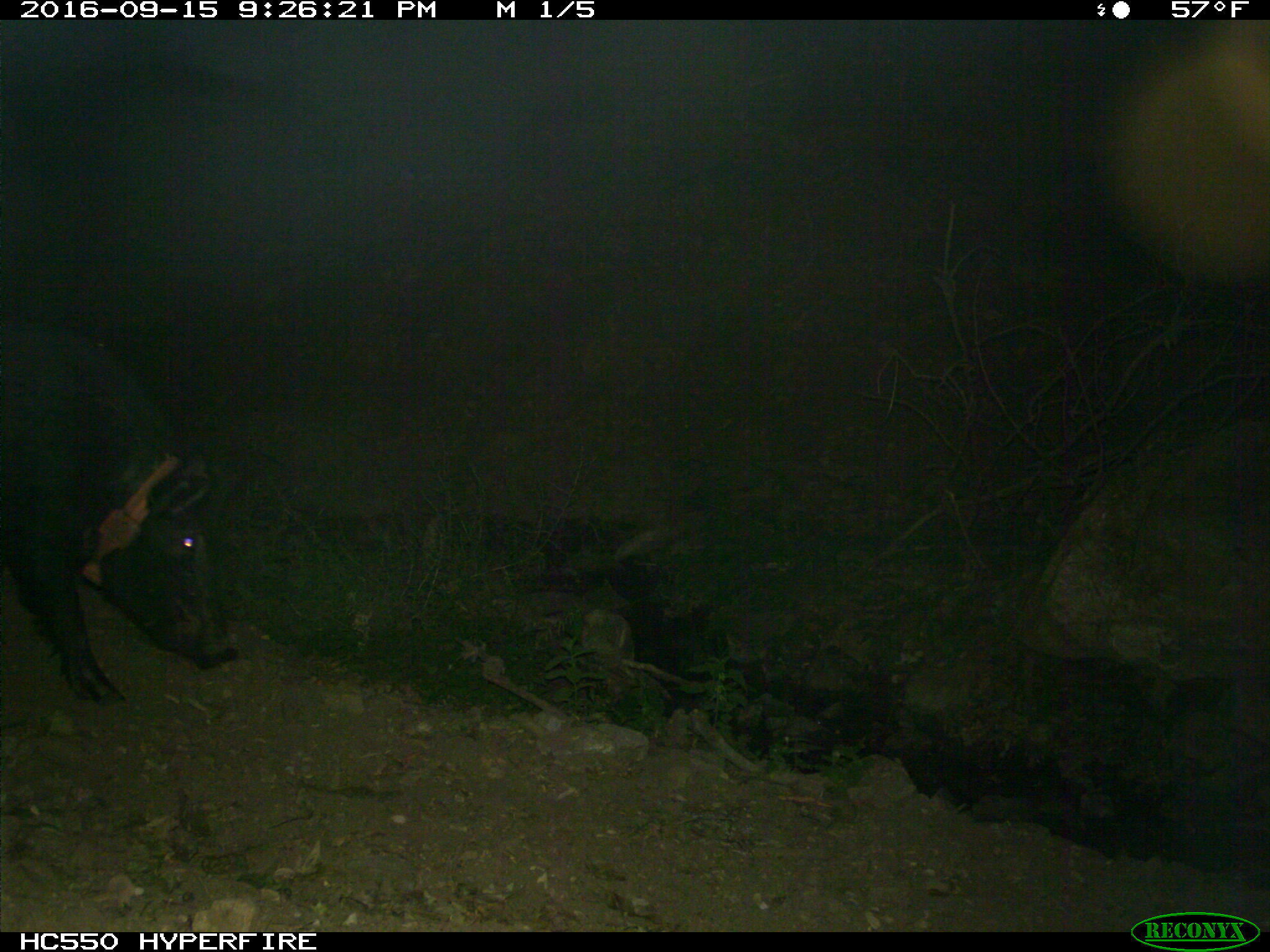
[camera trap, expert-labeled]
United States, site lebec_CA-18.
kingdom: Animalia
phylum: Chordata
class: Mammalia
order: Artiodactyla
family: Suidae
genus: Sus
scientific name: Sus scrofa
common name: wild boar